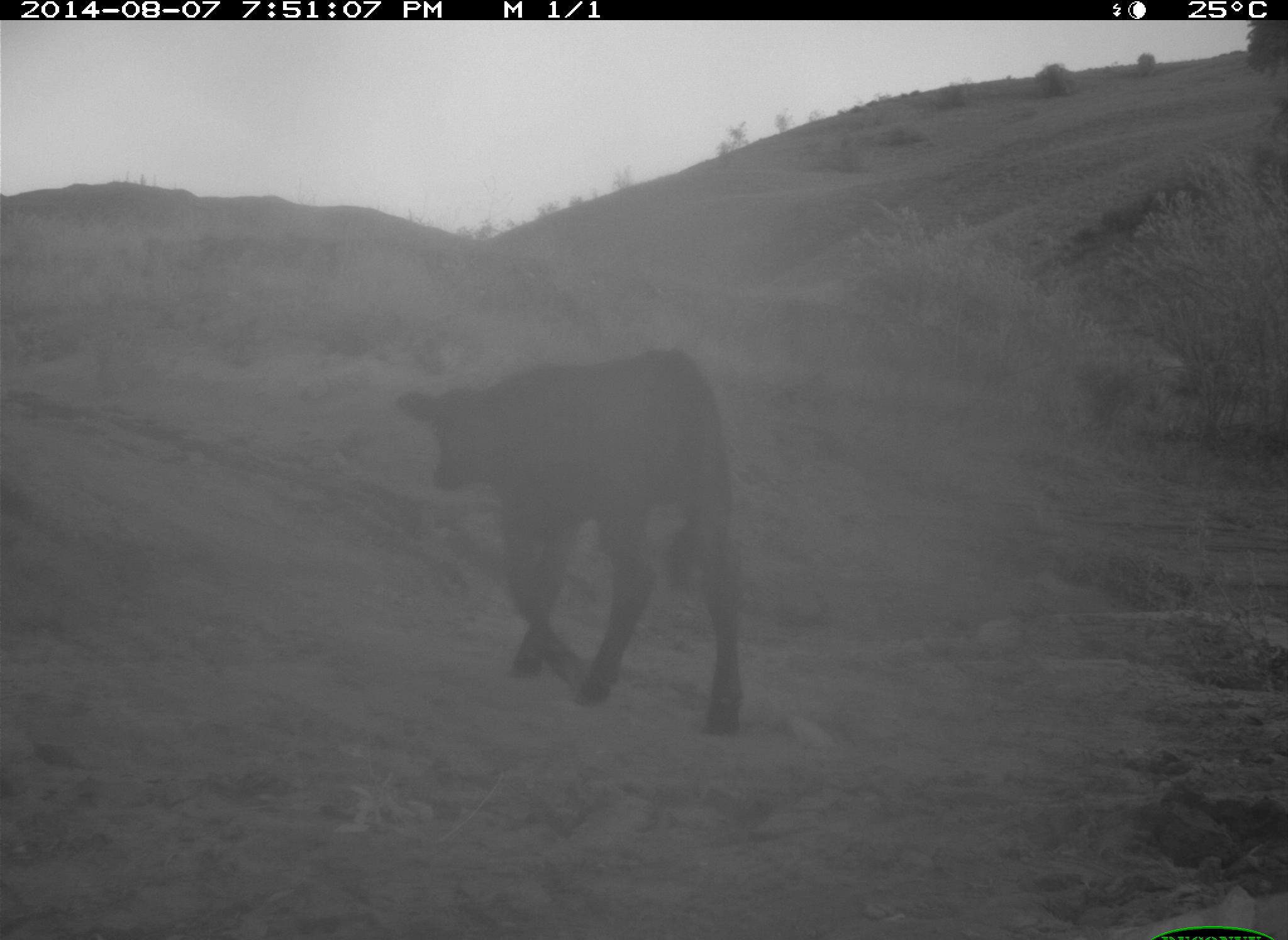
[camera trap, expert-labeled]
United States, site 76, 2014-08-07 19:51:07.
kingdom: Animalia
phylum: Chordata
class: Mammalia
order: Artiodactyla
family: Bovidae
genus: Bos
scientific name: Bos taurus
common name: cow